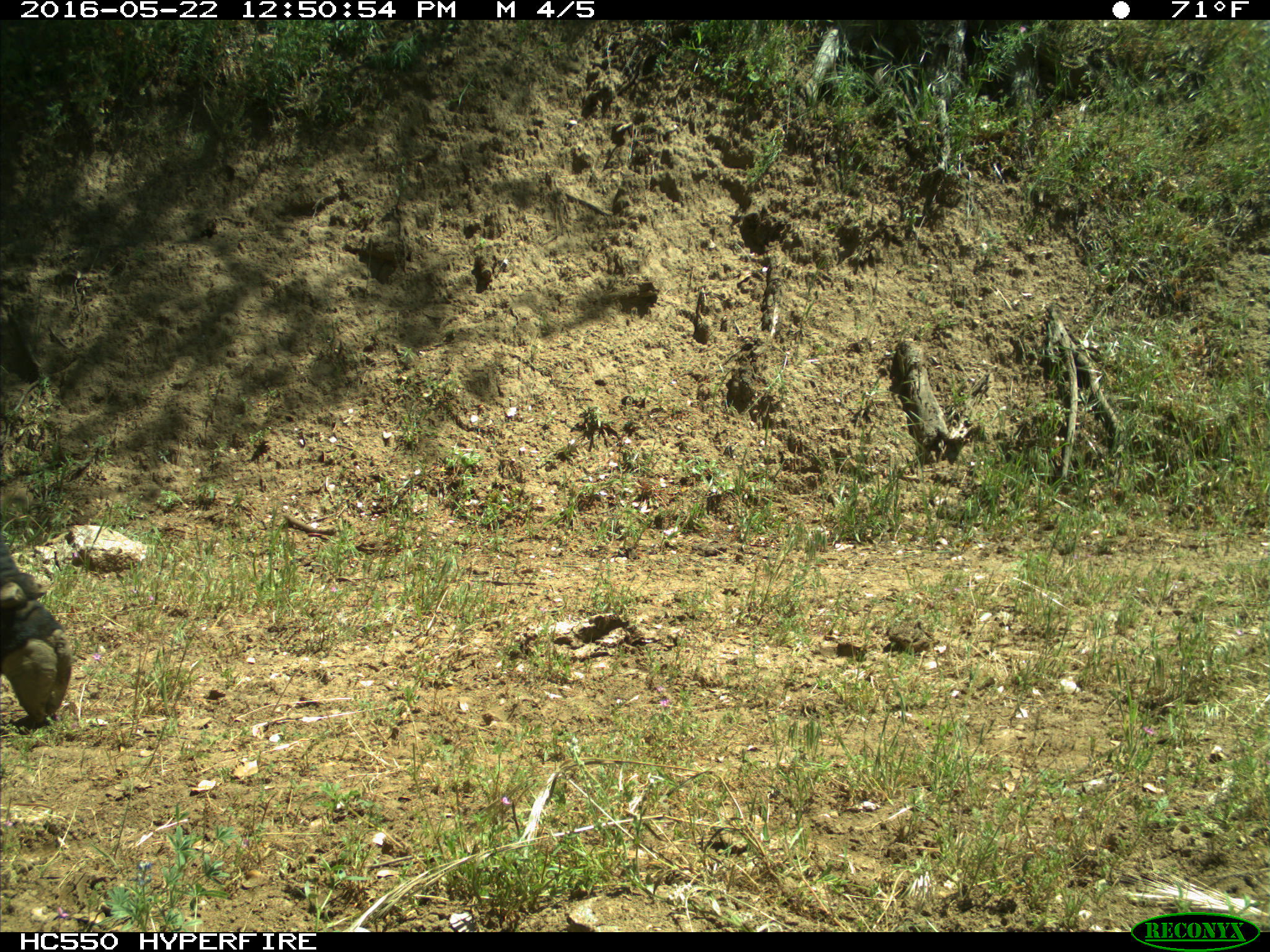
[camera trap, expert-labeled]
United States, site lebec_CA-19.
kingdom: Animalia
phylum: Chordata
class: Mammalia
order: Artiodactyla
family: Bovidae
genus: Bos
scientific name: Bos taurus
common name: domestic cow